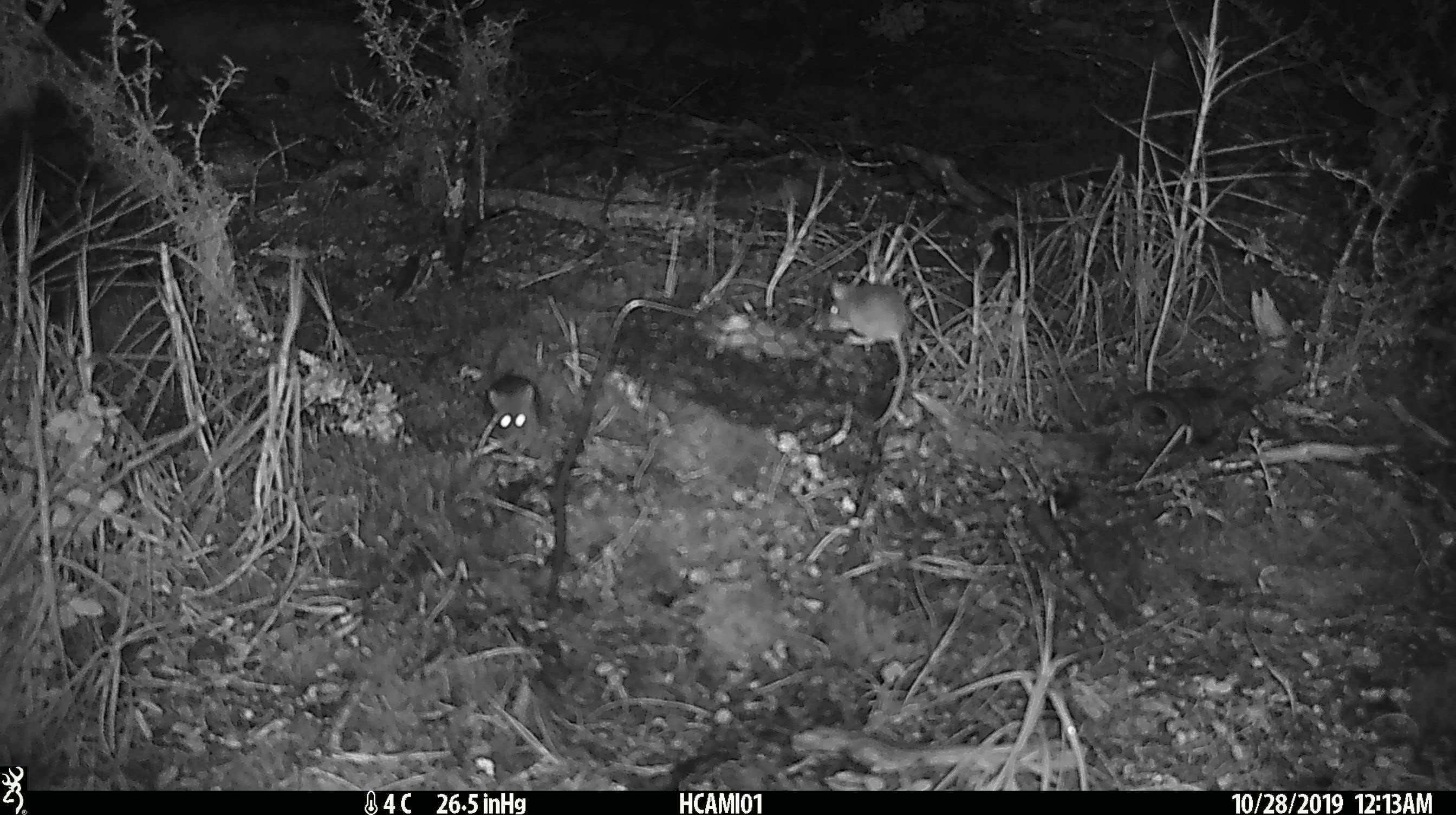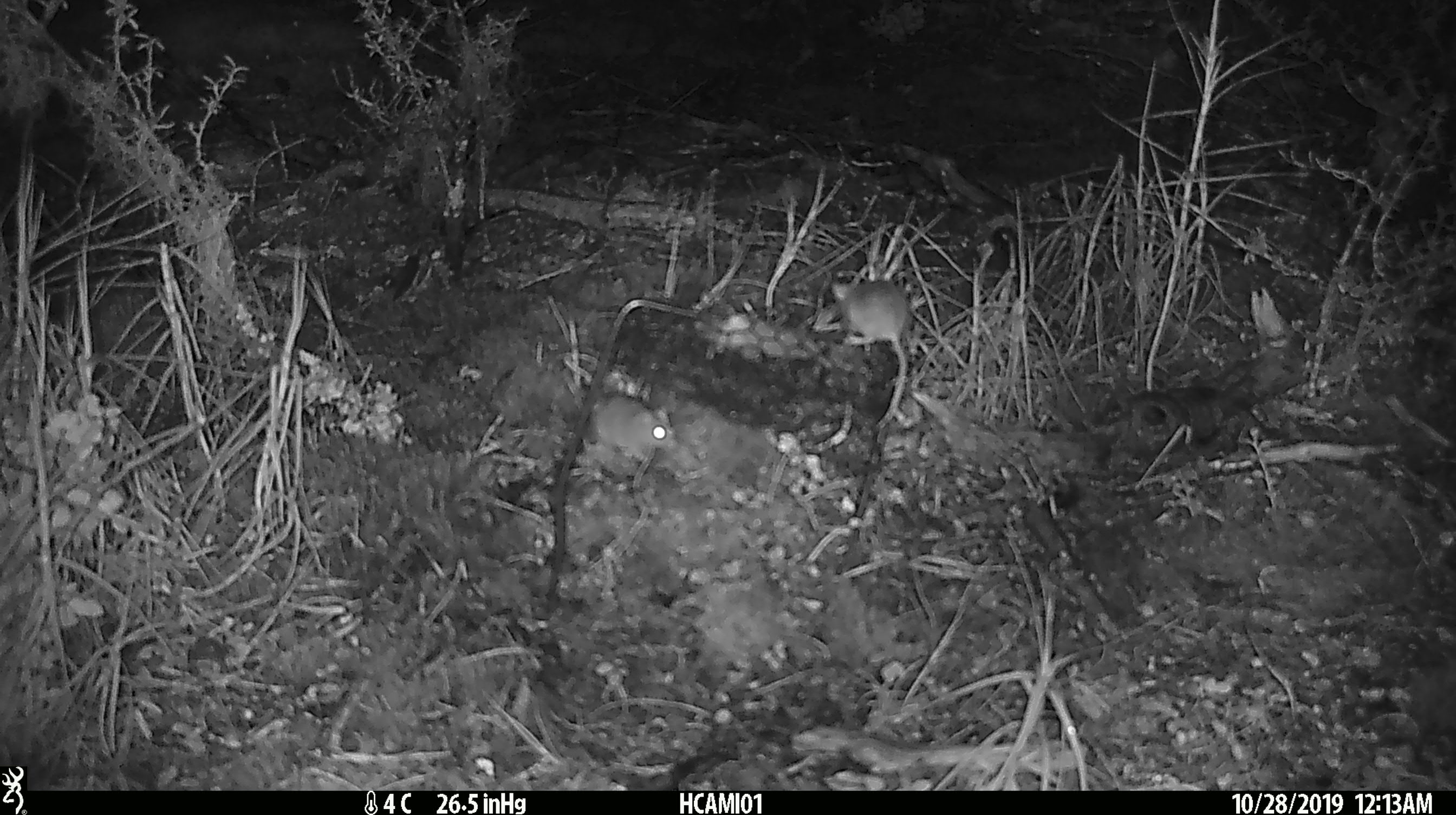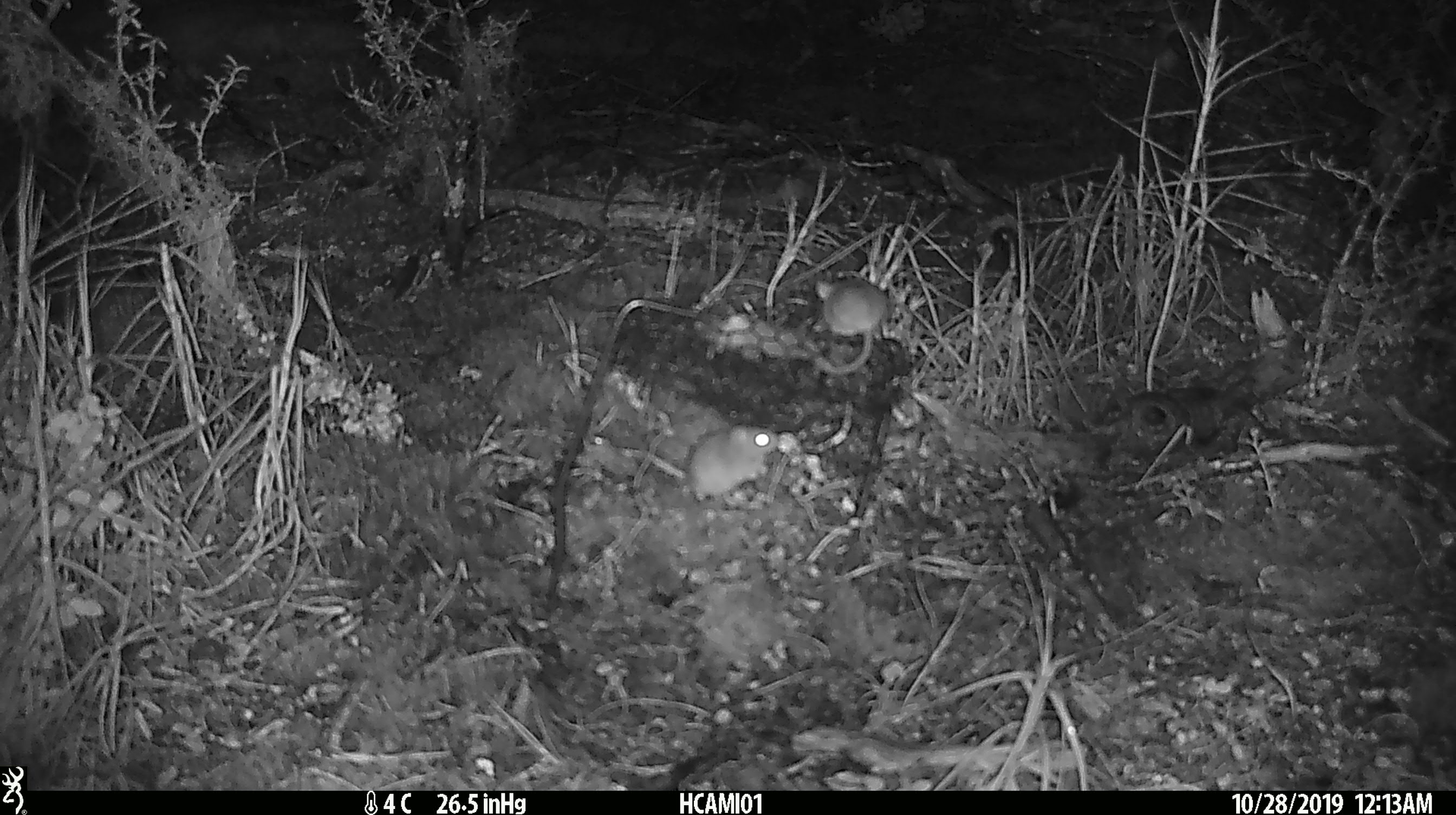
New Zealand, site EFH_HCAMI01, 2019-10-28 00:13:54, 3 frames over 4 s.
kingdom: Animalia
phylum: Chordata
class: Mammalia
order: Rodentia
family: Muridae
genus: Mus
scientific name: Mus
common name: mouse